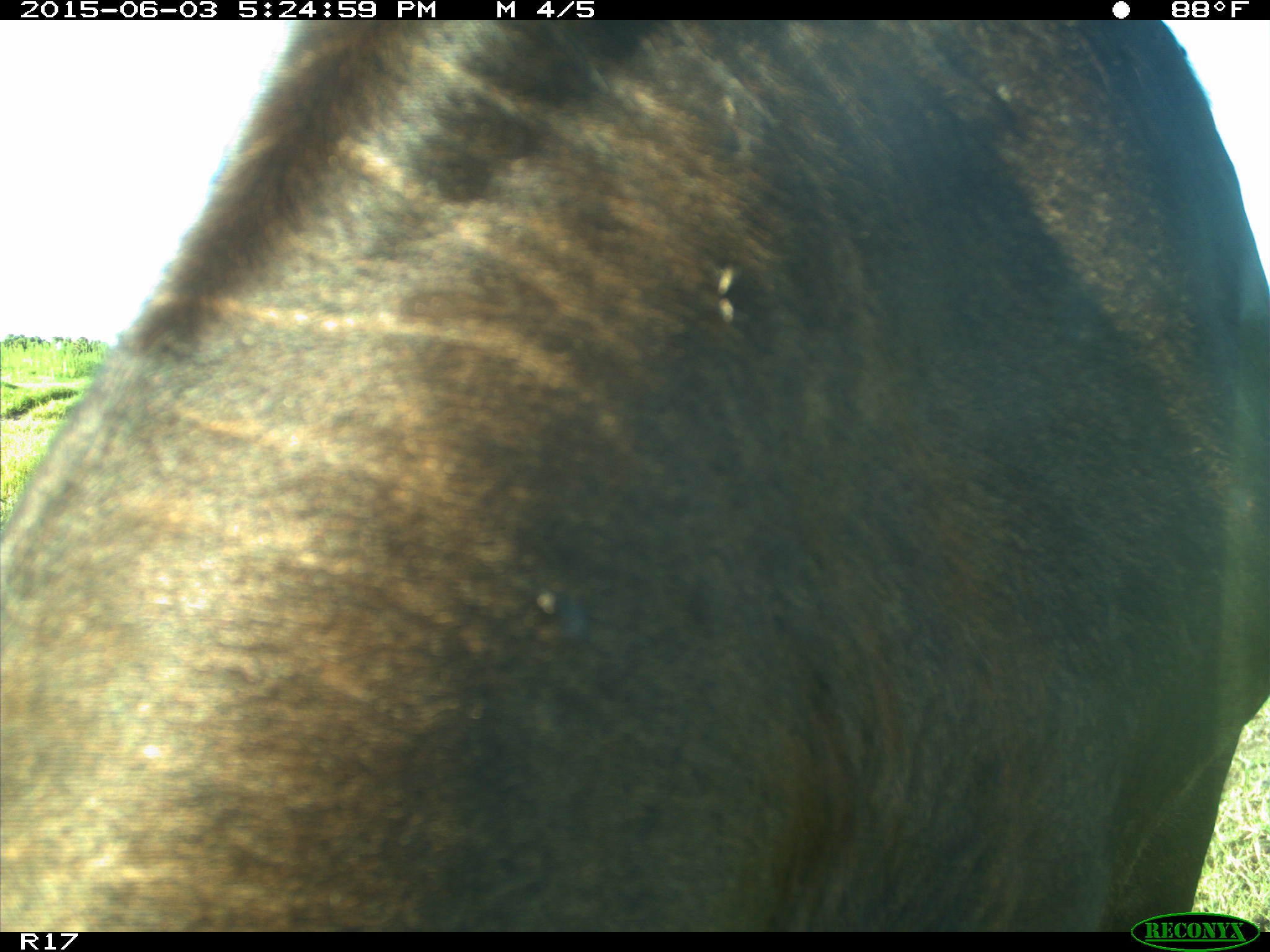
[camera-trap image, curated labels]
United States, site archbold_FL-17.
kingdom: Animalia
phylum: Chordata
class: Mammalia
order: Artiodactyla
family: Bovidae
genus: Bos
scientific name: Bos taurus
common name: domestic cow